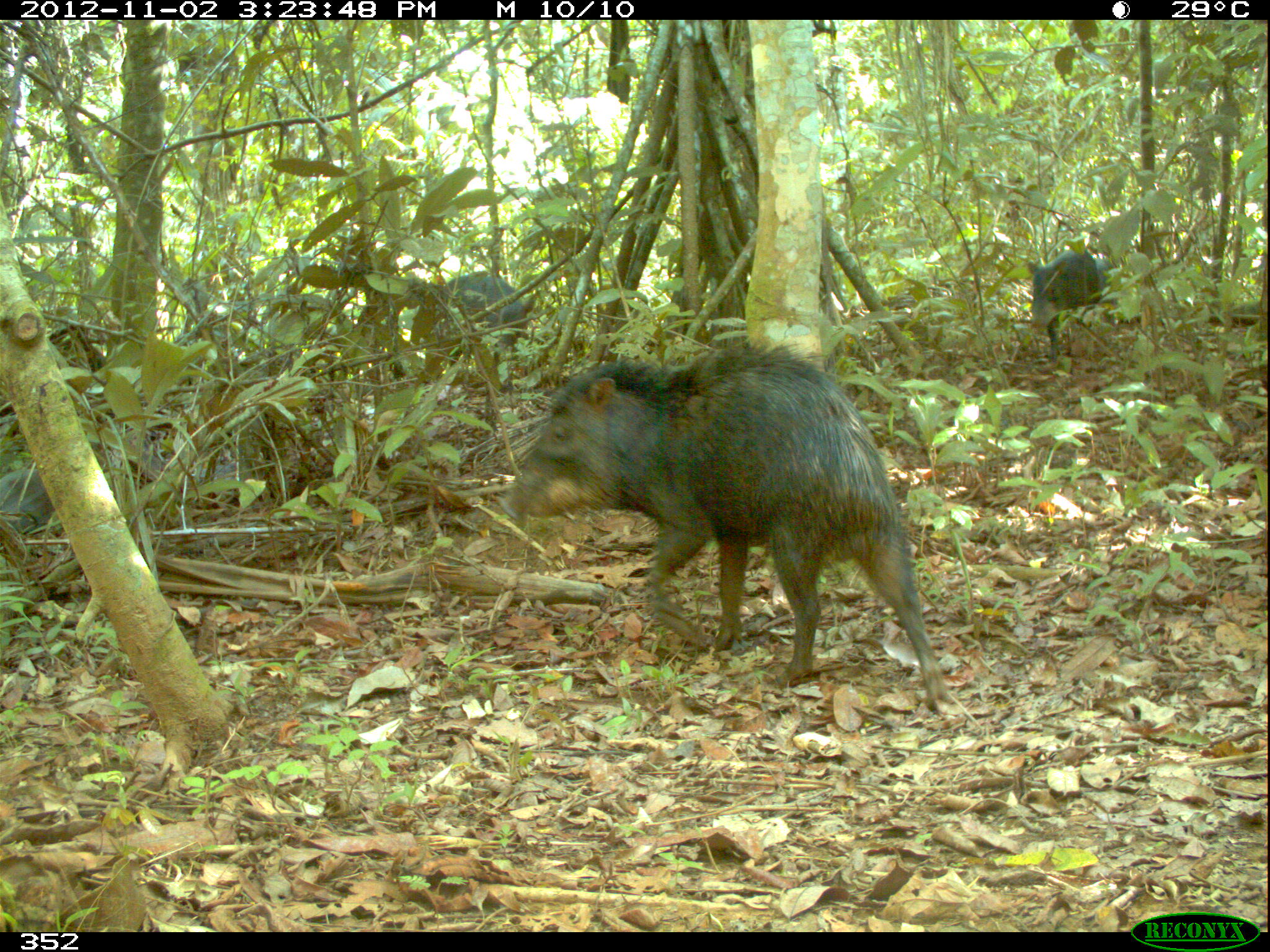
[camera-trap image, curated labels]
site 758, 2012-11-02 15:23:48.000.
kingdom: Animalia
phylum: Chordata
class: Mammalia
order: Artiodactyla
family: Tayassuidae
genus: Tayassu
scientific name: Tayassu pecari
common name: white-lipped peccary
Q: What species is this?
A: Tayassu pecari (white-lipped peccary).